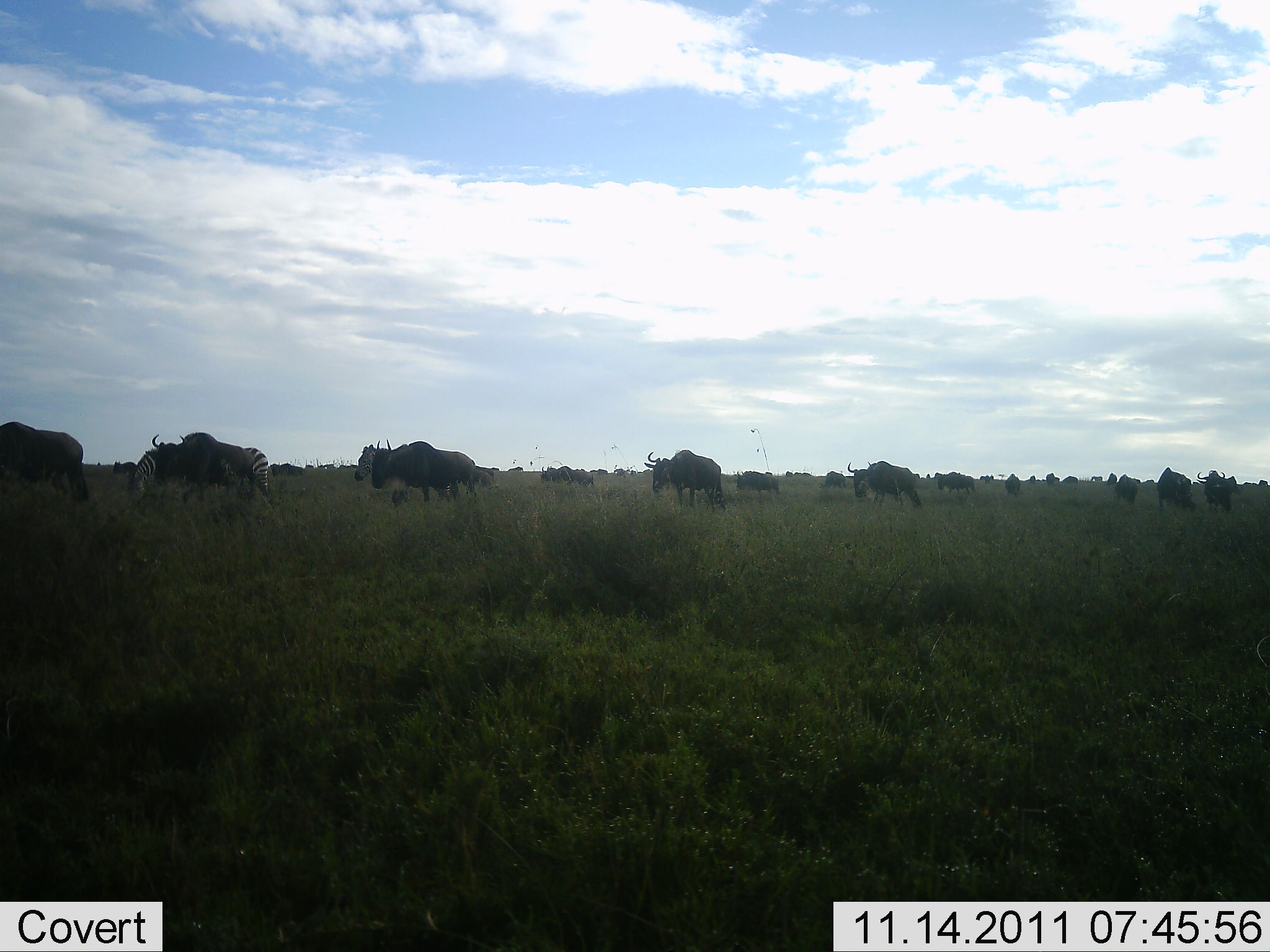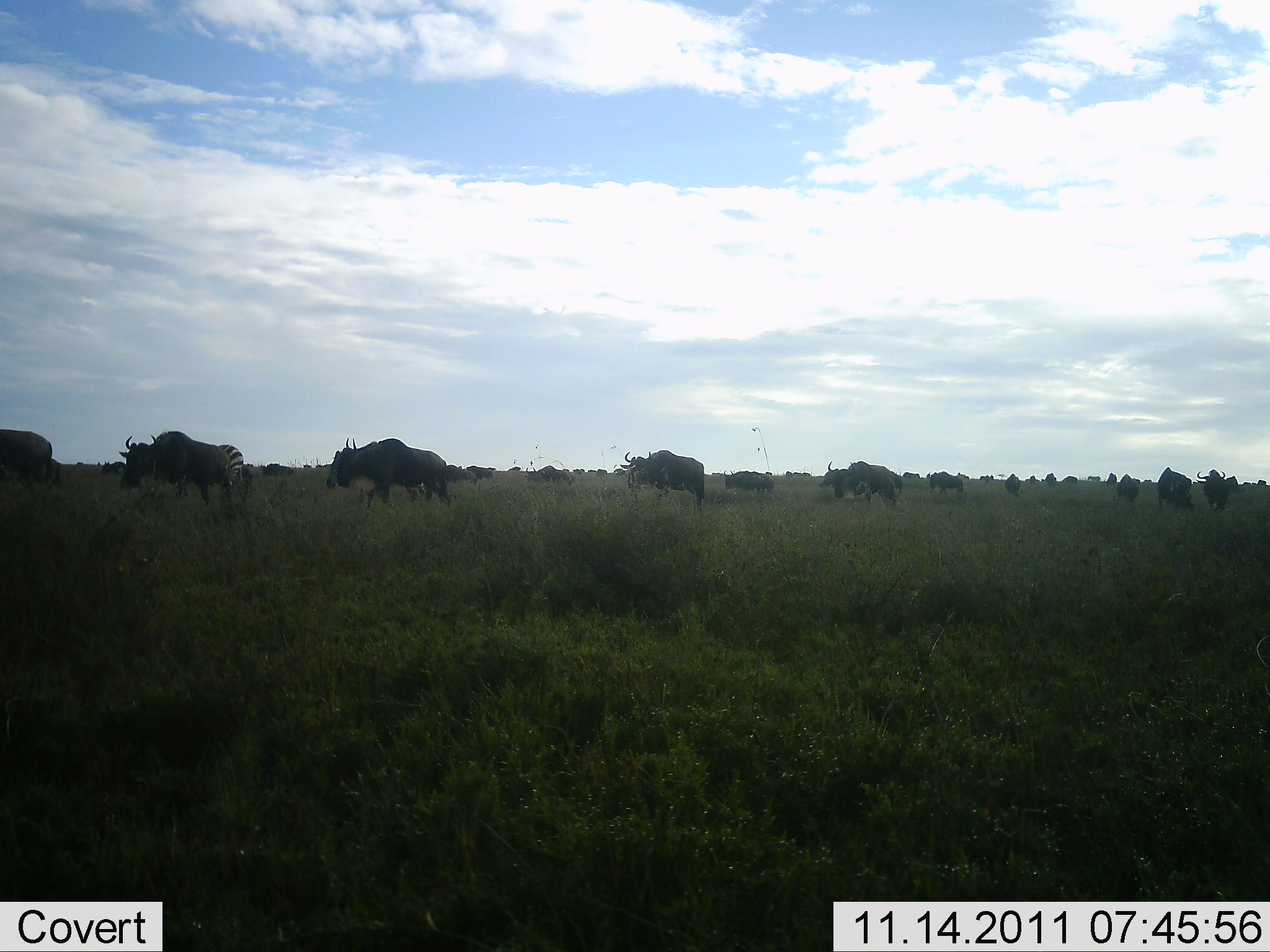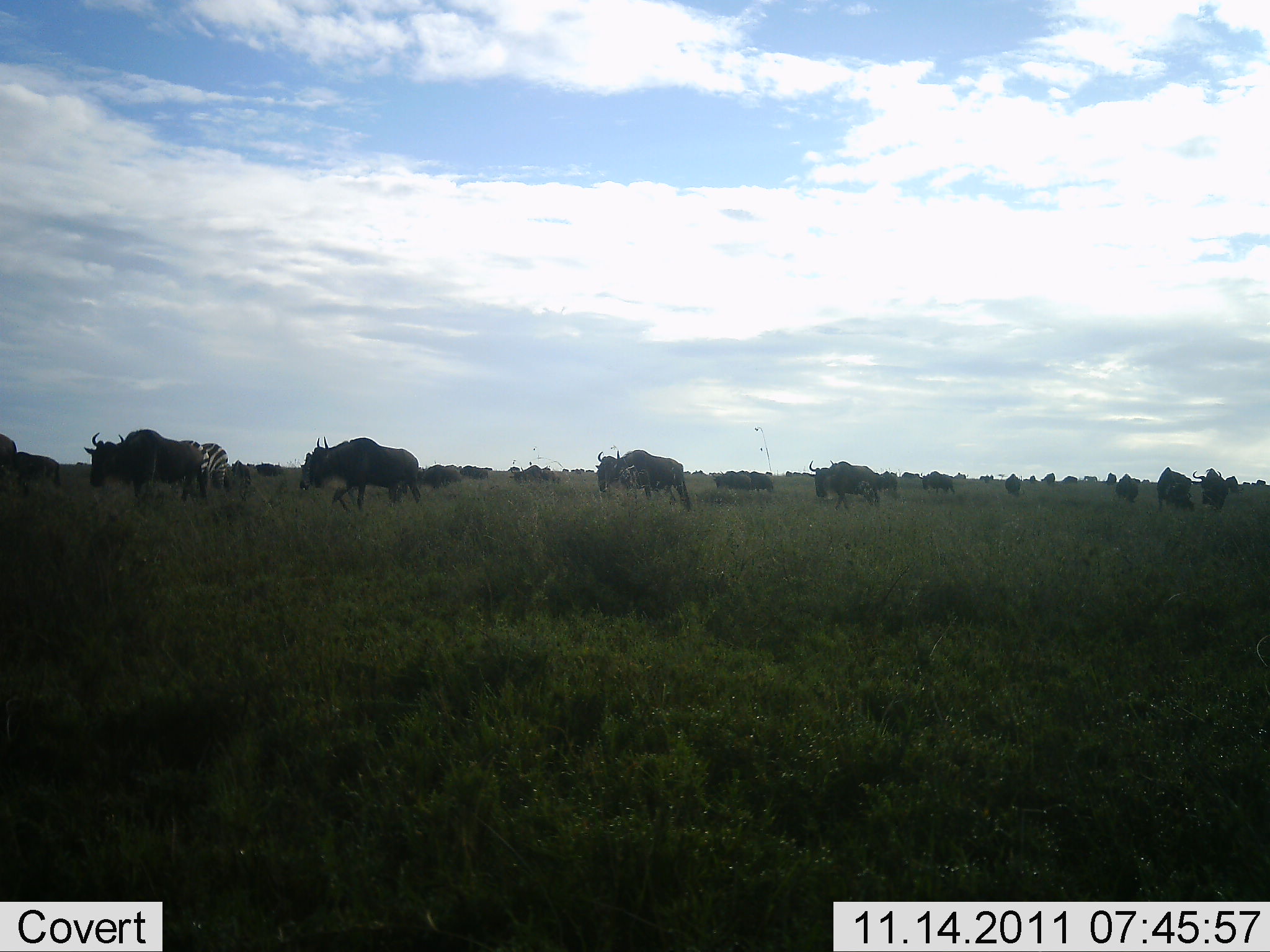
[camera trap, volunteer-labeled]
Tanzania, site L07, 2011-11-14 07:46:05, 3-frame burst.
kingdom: Animalia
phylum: Chordata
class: Mammalia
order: Artiodactyla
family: Bovidae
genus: Connochaetes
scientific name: Connochaetes taurinus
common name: blue wildebeest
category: wildebeest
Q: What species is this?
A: Wildebeest (blue wildebeest) (Connochaetes taurinus).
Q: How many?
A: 11-50.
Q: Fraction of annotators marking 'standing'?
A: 25%.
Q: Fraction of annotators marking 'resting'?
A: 0%.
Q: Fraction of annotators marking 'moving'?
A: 100%.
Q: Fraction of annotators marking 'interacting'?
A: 0%.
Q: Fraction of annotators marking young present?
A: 0%.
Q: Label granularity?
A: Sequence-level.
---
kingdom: Animalia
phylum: Chordata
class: Mammalia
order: Perissodactyla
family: Equidae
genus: Equus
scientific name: Equus quagga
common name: plains zebra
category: zebra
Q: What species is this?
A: Zebra (plains zebra) (Equus quagga).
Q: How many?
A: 2.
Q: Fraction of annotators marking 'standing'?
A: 15%.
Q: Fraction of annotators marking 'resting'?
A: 0%.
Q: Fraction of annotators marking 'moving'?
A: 92%.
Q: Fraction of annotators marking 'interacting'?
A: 0%.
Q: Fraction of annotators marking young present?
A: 0%.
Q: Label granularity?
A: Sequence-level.